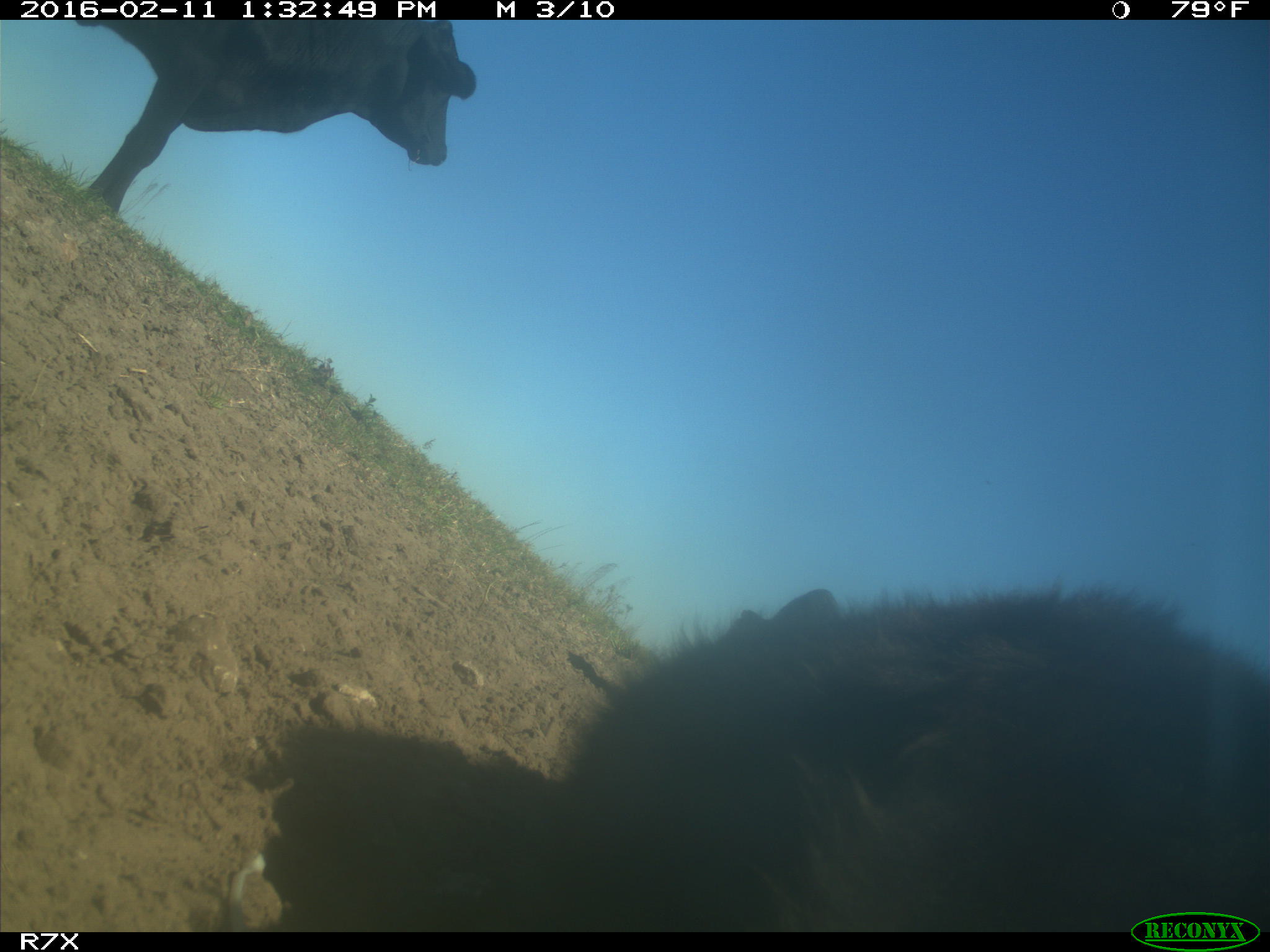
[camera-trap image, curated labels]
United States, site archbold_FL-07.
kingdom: Animalia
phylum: Chordata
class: Mammalia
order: Artiodactyla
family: Bovidae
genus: Bos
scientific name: Bos taurus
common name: domestic cow